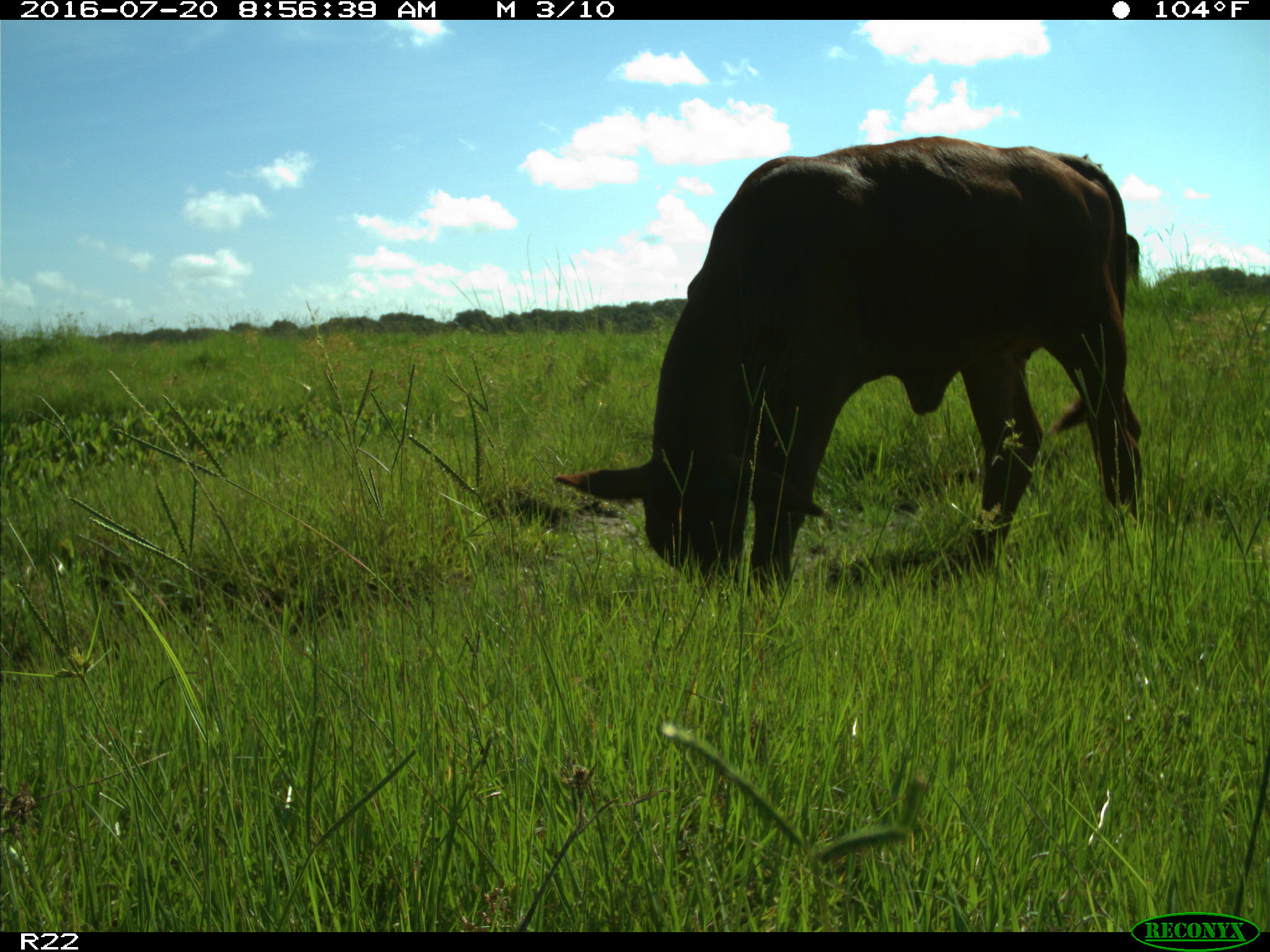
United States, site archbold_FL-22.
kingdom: Animalia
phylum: Chordata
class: Mammalia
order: Artiodactyla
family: Bovidae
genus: Bos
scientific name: Bos taurus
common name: domestic cow